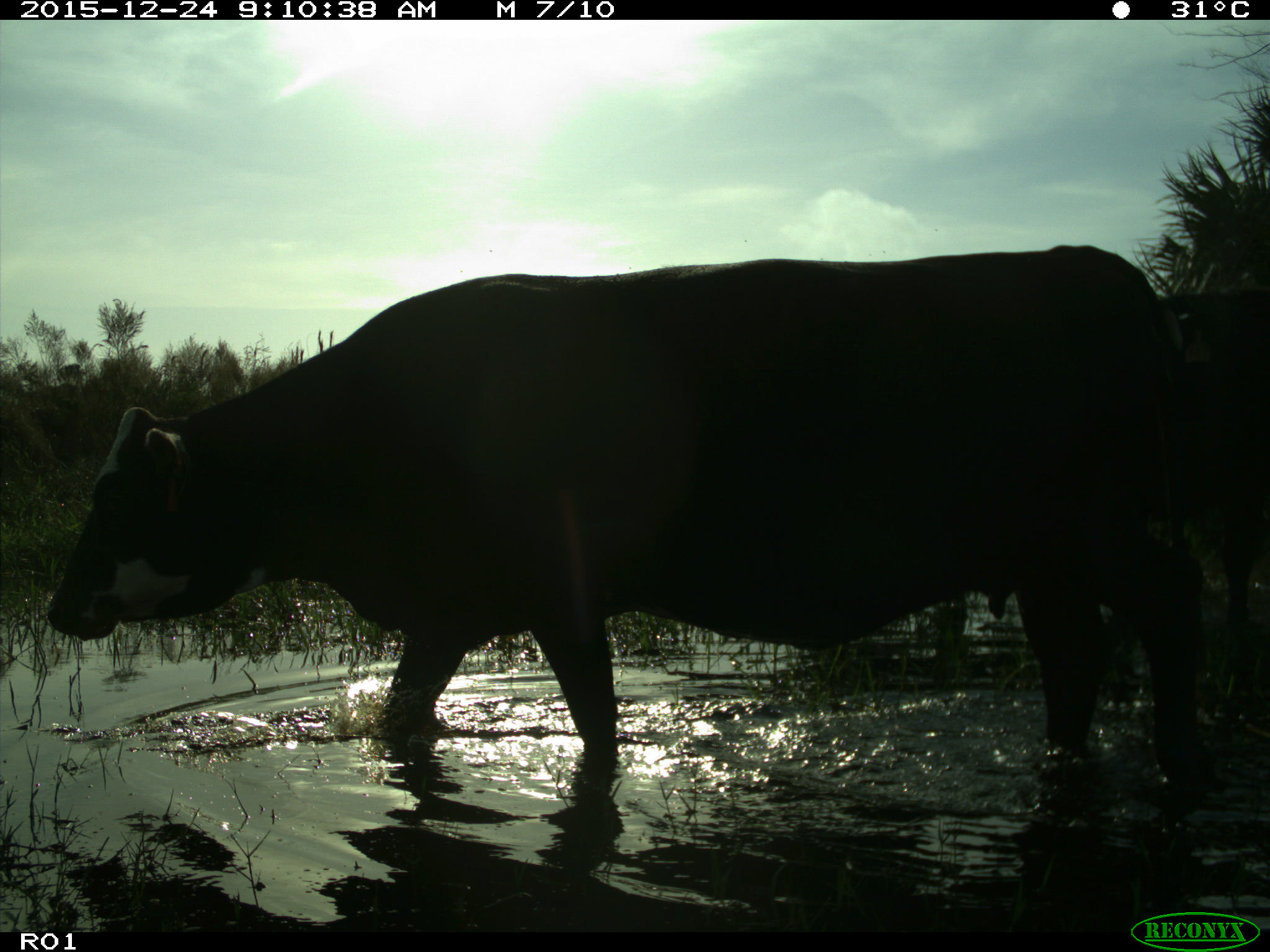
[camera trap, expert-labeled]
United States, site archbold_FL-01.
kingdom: Animalia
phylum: Chordata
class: Mammalia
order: Artiodactyla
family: Bovidae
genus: Bos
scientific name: Bos taurus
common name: domestic cow